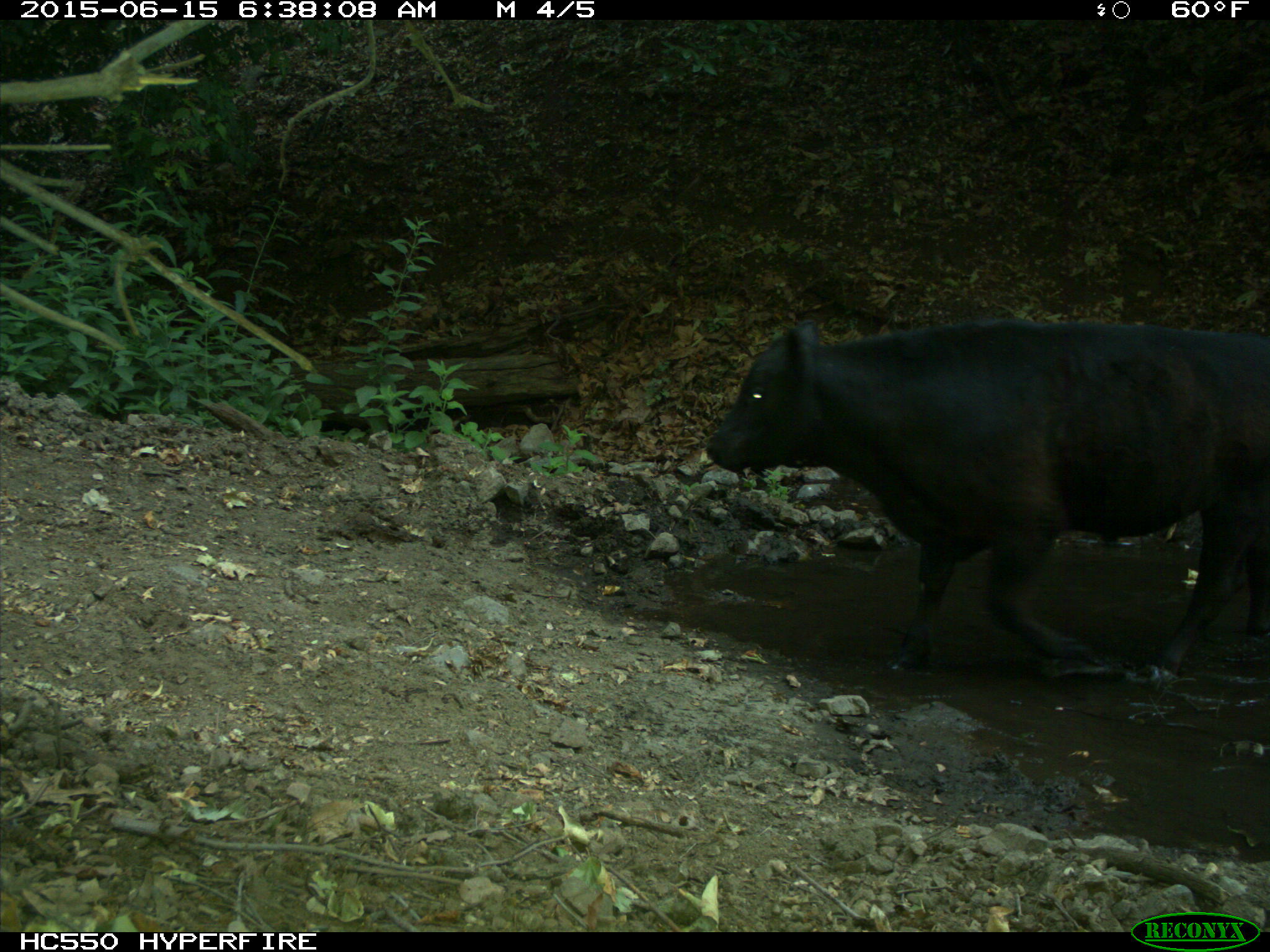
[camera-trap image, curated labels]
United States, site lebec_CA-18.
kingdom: Animalia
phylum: Chordata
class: Mammalia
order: Artiodactyla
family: Bovidae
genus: Bos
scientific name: Bos taurus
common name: domestic cow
Bos taurus (domestic cow).